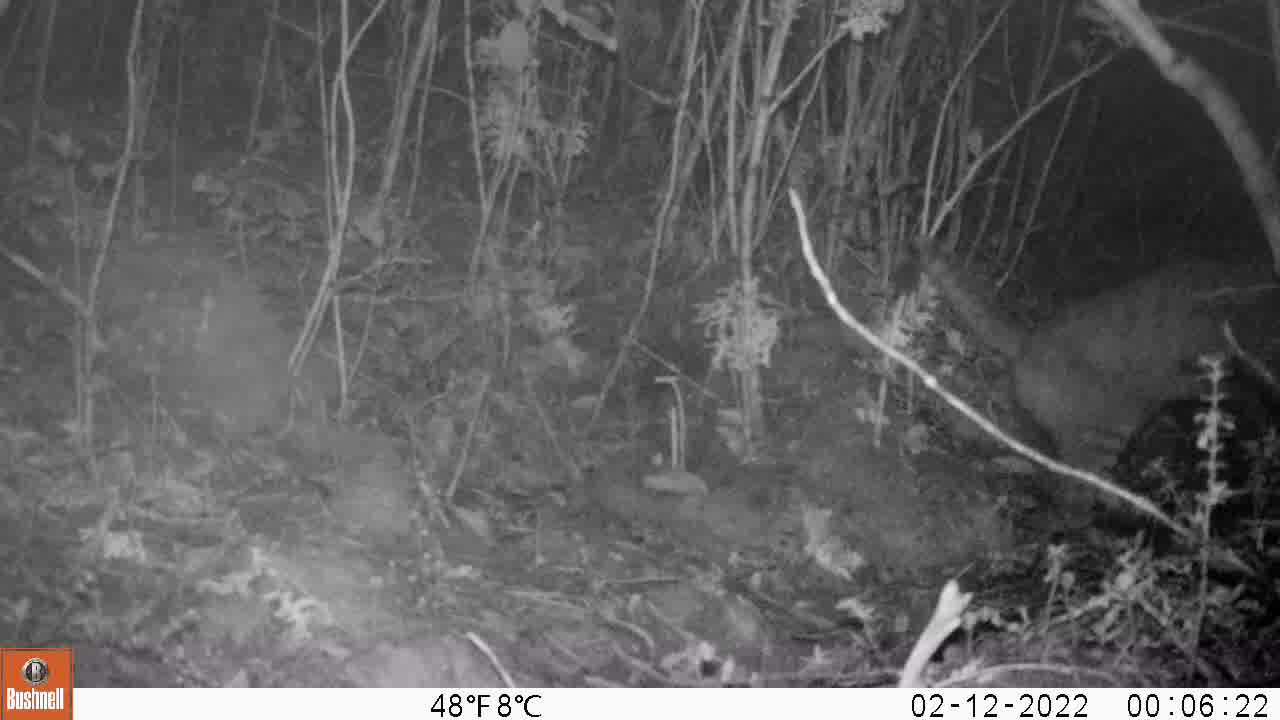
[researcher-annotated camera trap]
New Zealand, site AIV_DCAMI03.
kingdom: Animalia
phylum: Chordata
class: Mammalia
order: Carnivora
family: Felidae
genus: Felis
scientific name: Felis catus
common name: domestic cat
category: cat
Cat (domestic cat) (Felis catus).